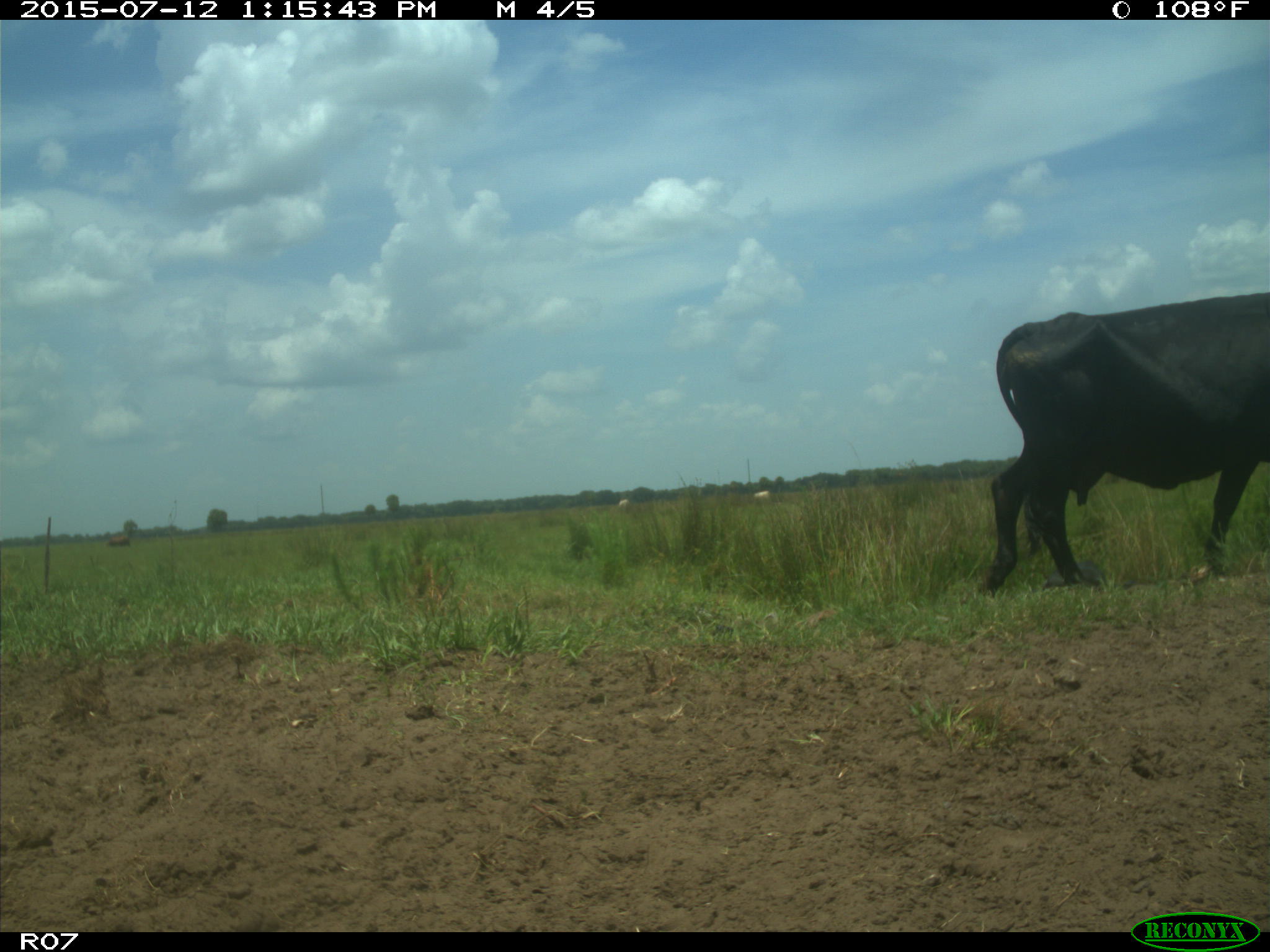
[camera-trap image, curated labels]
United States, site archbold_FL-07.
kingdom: Animalia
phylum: Chordata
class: Mammalia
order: Artiodactyla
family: Bovidae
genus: Bos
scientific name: Bos taurus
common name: domestic cow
Bos taurus (domestic cow).